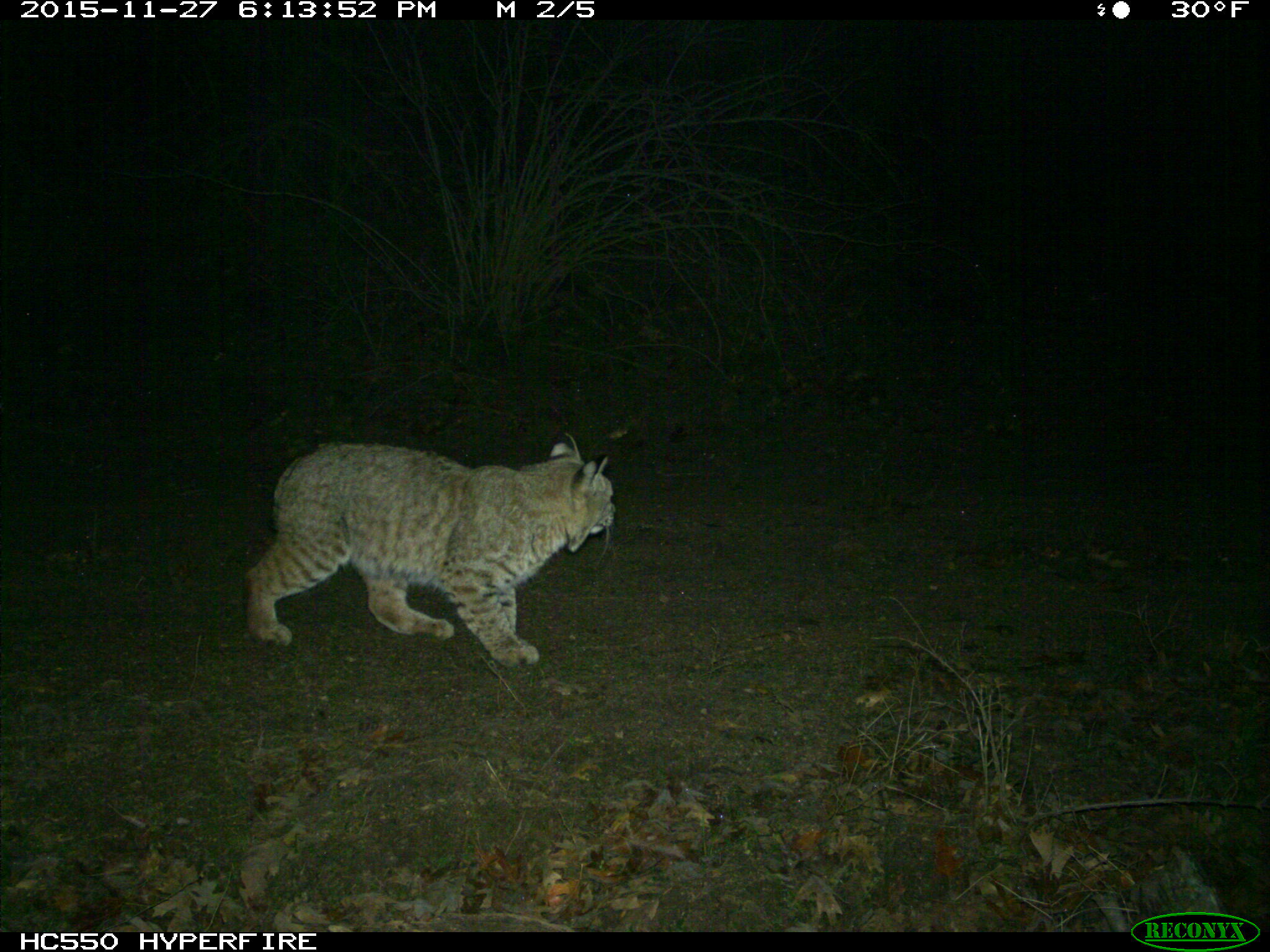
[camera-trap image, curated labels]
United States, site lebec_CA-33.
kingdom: Animalia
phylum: Chordata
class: Mammalia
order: Carnivora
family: Felidae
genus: Lynx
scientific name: Lynx rufus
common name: bobcat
Lynx rufus (bobcat).